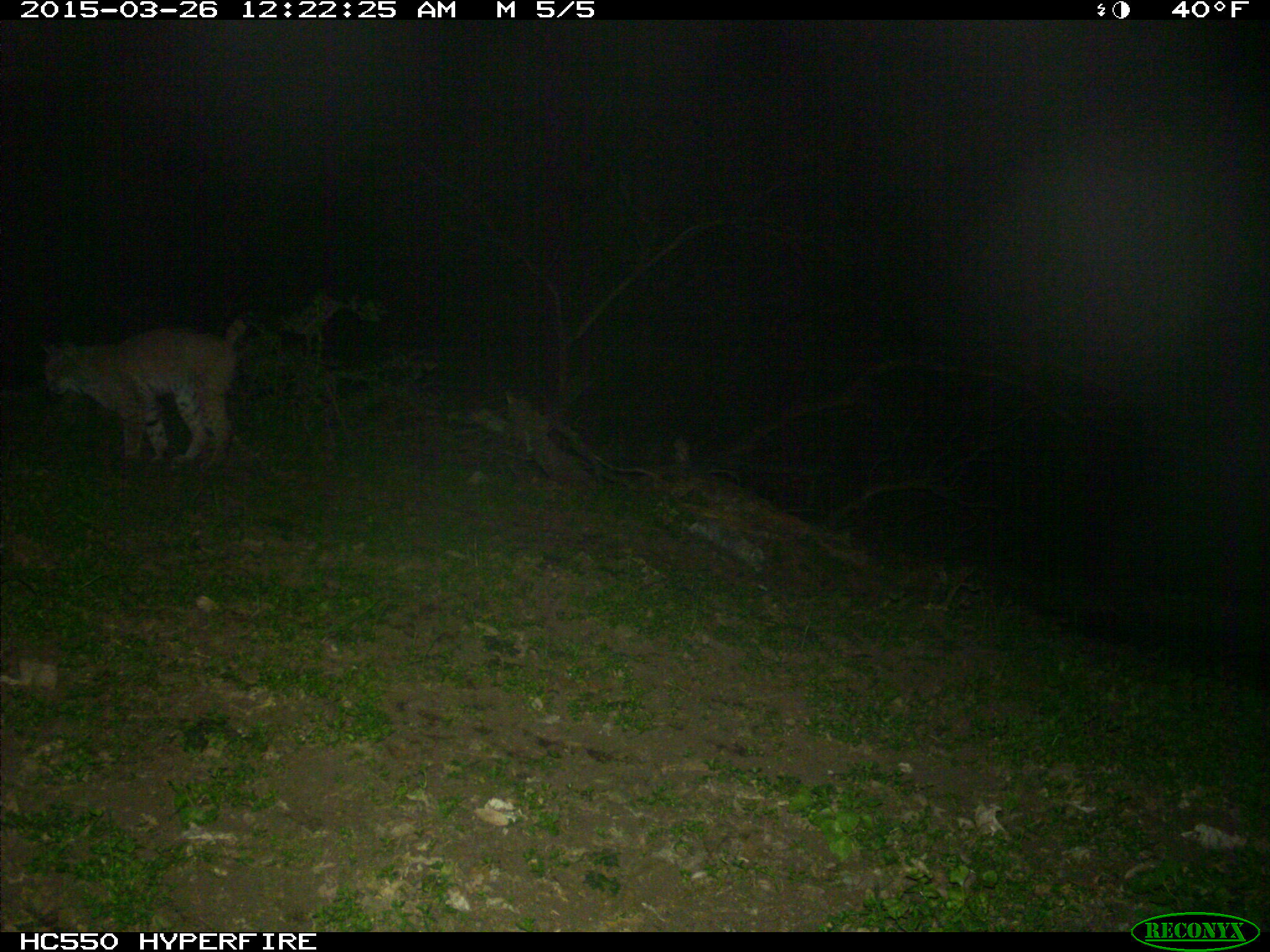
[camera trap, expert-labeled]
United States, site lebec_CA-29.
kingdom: Animalia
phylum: Chordata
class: Mammalia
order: Carnivora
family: Felidae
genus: Lynx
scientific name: Lynx rufus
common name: bobcat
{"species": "Lynx rufus (bobcat)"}